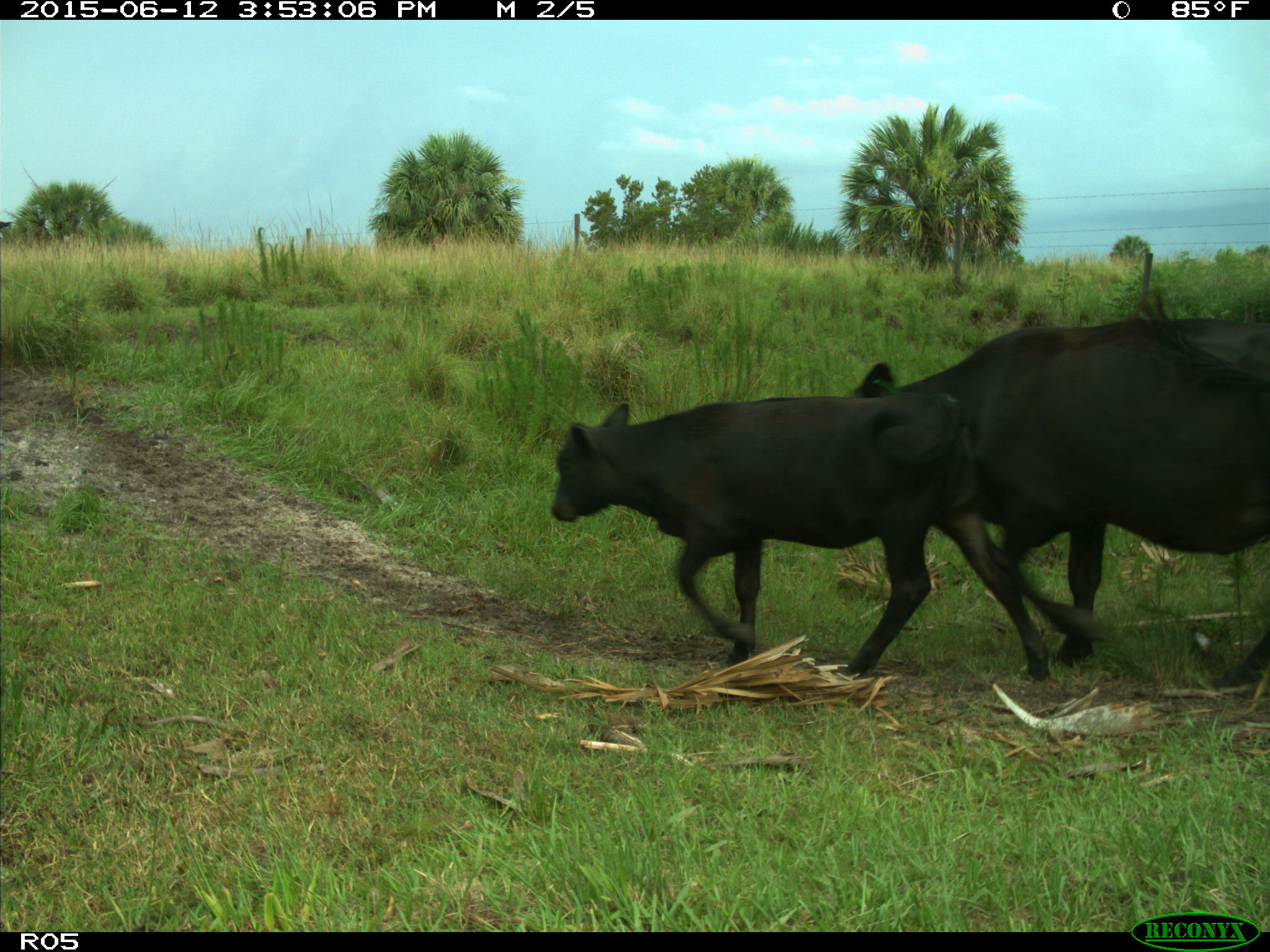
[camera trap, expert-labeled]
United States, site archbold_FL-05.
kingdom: Animalia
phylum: Chordata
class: Mammalia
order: Artiodactyla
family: Bovidae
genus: Bos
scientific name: Bos taurus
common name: domestic cow